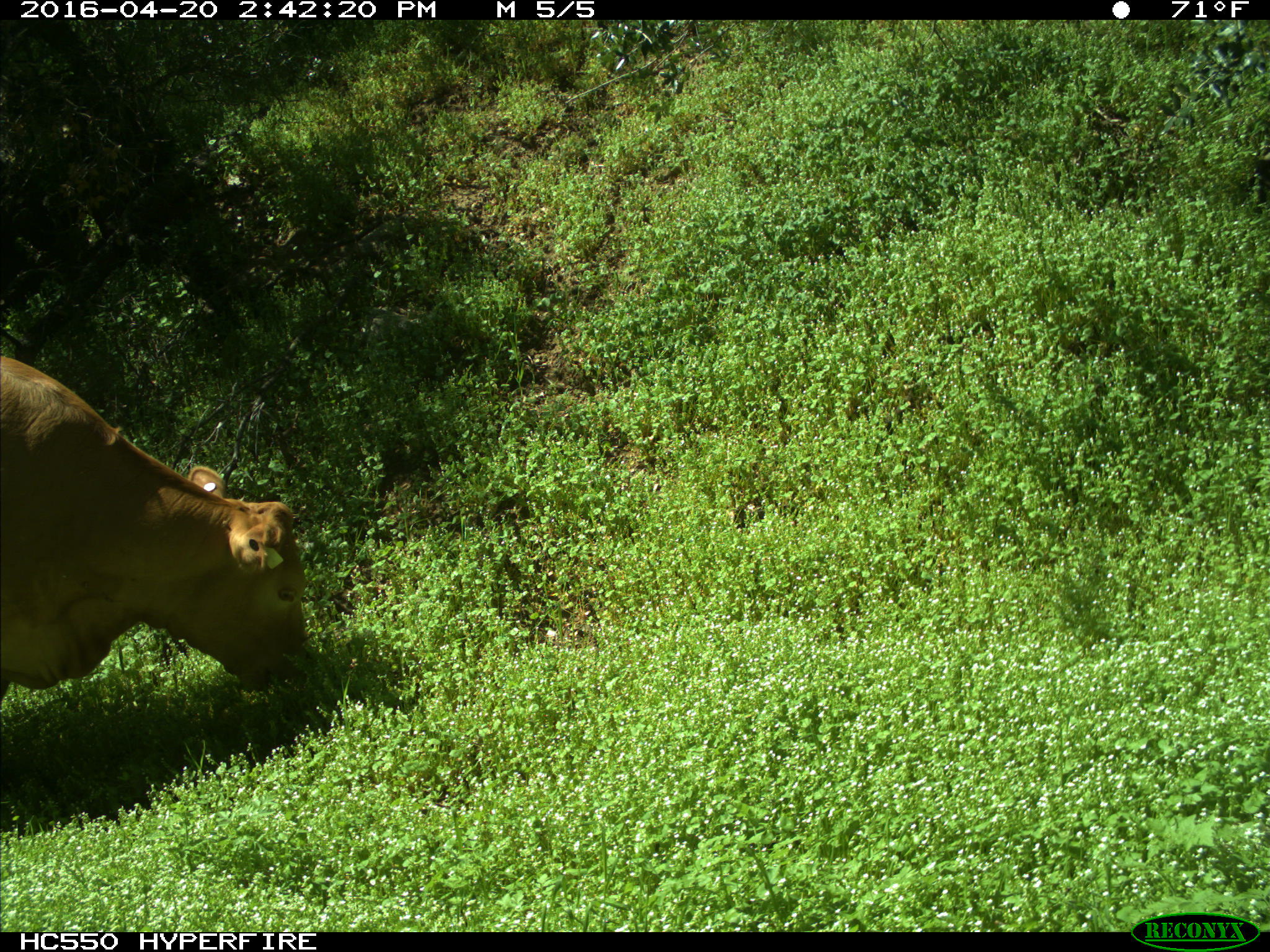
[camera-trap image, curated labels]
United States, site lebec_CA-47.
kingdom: Animalia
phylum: Chordata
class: Mammalia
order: Artiodactyla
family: Bovidae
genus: Bos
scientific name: Bos taurus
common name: domestic cow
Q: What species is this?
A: Bos taurus (domestic cow).